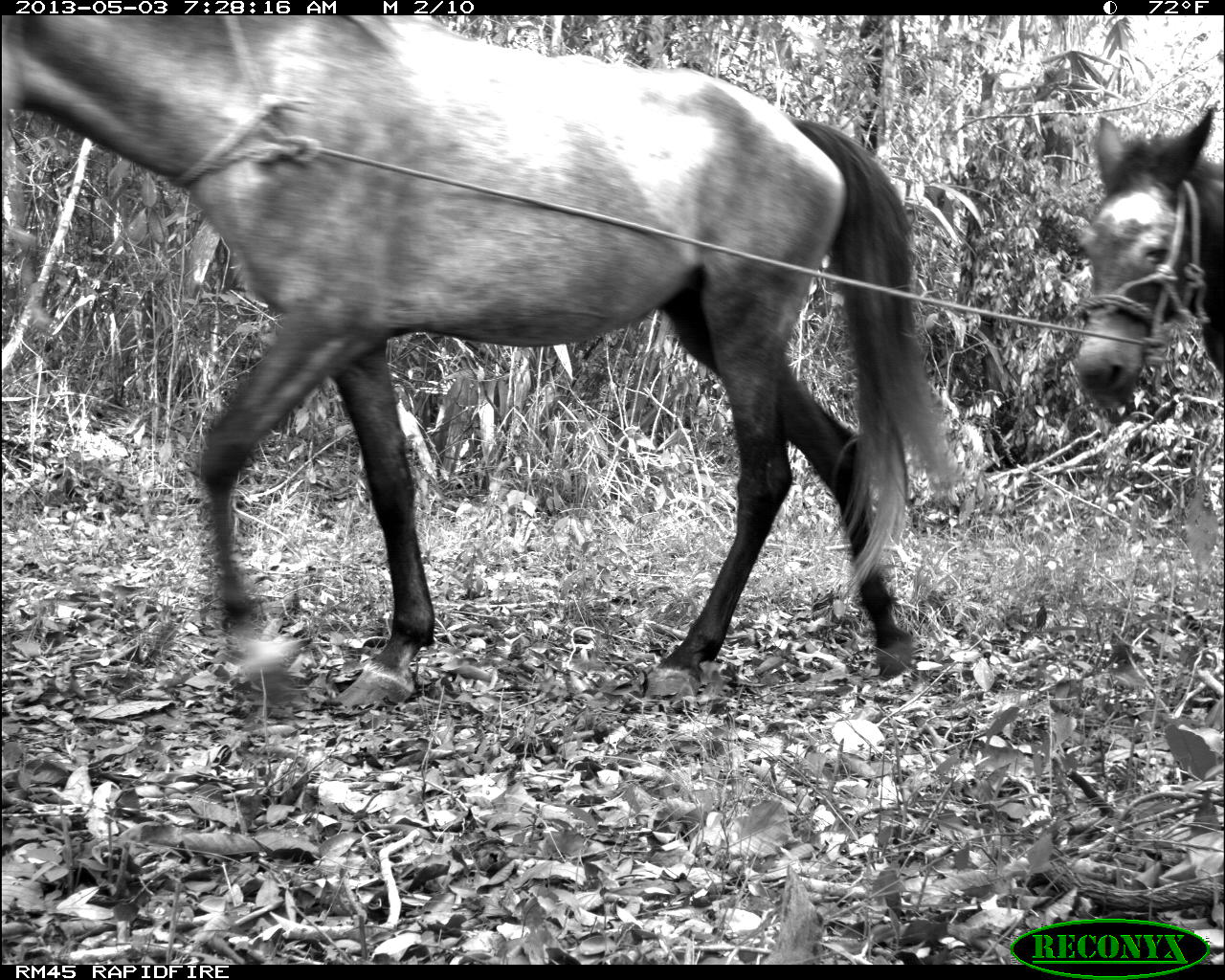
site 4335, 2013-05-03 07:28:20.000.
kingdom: Animalia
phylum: Chordata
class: Mammalia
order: Perissodactyla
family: Equidae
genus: Equus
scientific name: Equus ferus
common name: wild horse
Equus ferus (wild horse), count 4.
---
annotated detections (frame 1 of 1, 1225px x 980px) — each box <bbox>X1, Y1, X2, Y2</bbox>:
equus ferus: <bbox>1, 15, 959, 708</bbox>; <bbox>1077, 107, 1224, 409</bbox>